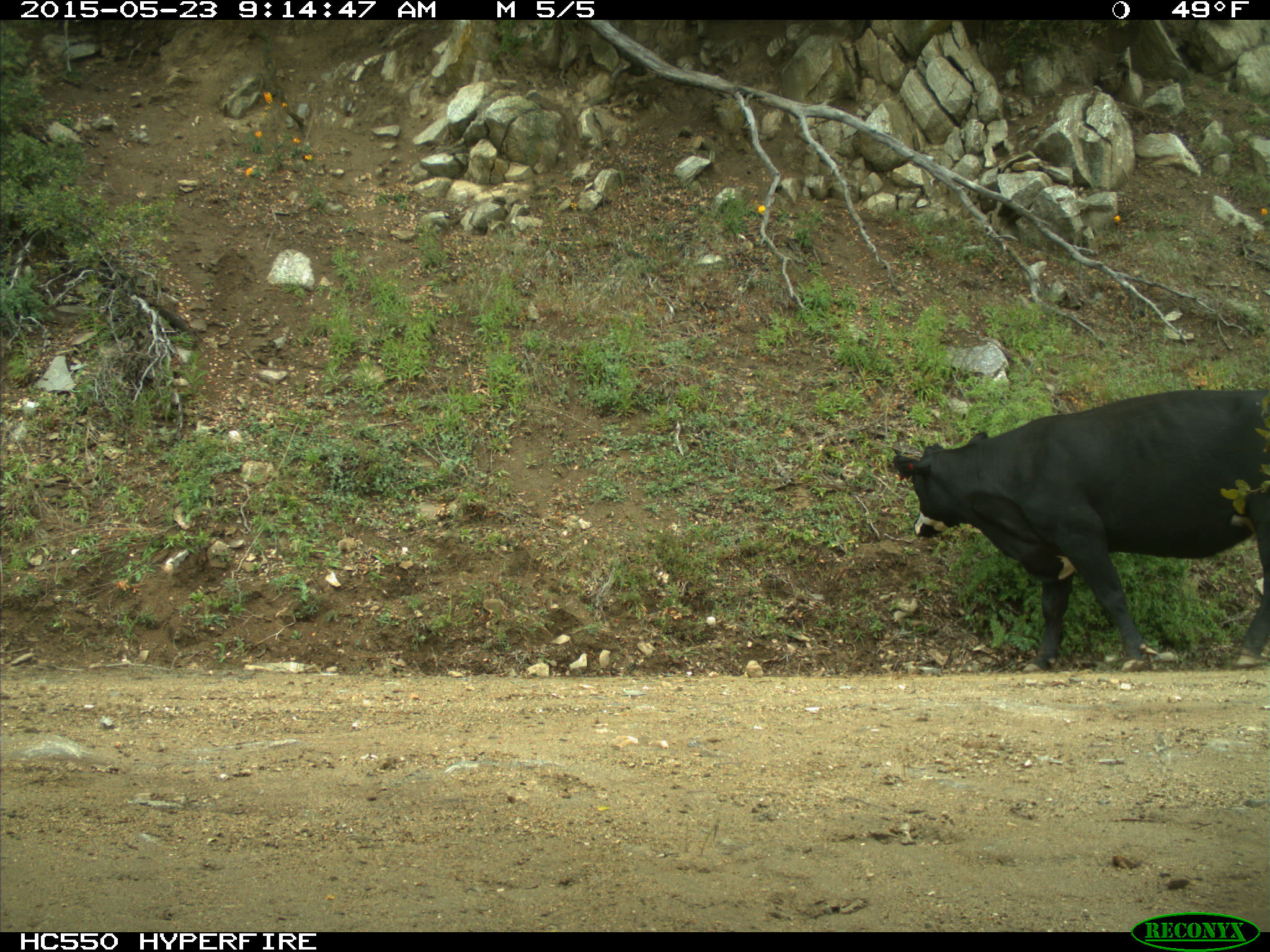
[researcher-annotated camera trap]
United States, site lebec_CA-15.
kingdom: Animalia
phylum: Chordata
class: Mammalia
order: Artiodactyla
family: Bovidae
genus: Bos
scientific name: Bos taurus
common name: domestic cow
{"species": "Bos taurus (domestic cow)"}